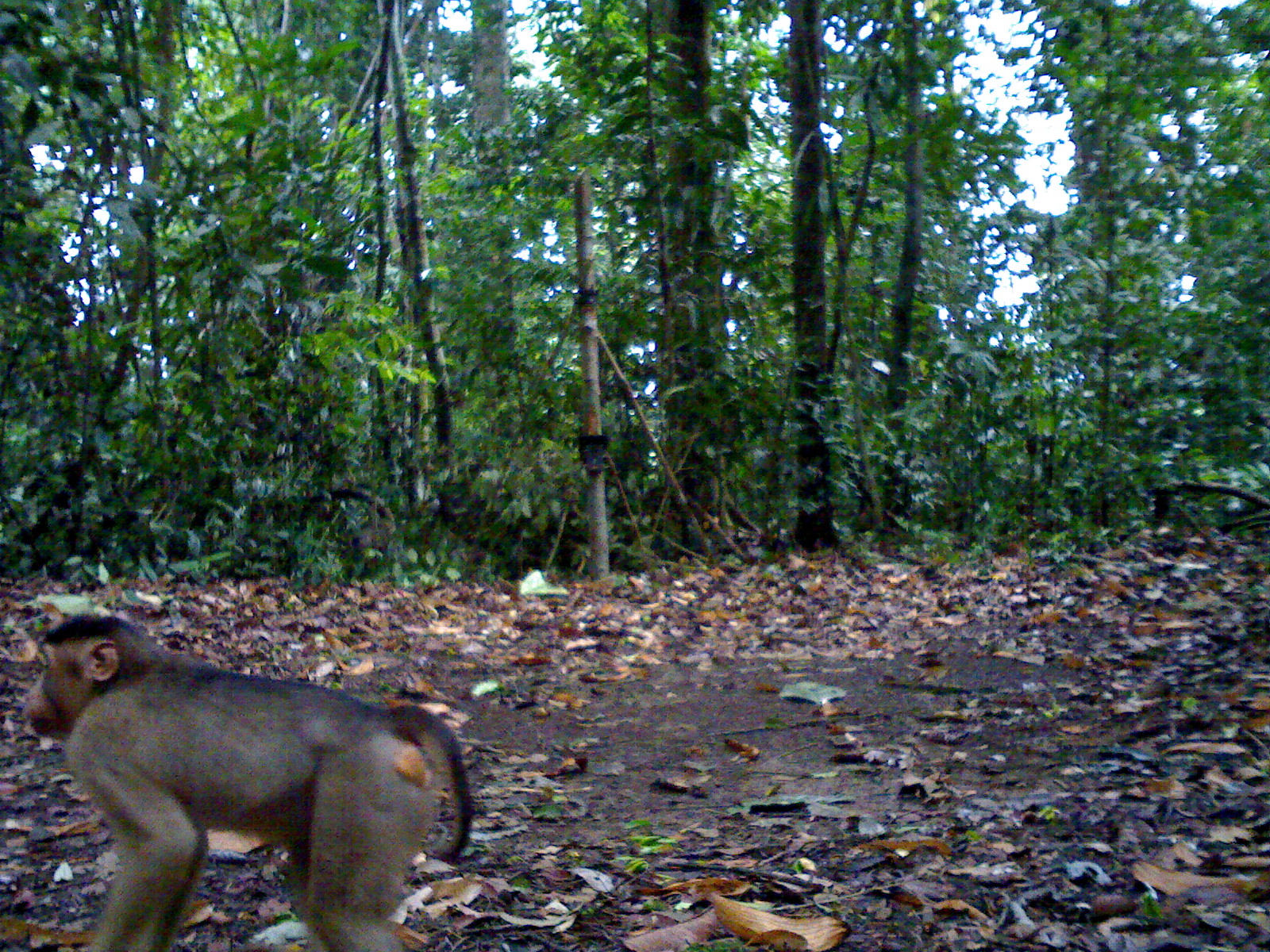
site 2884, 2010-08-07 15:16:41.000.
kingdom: Animalia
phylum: Chordata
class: Mammalia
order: Primates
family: Cercopithecidae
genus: Macaca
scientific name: Macaca nemestrina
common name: southern pig-tailed macaque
Macaca nemestrina (southern pig-tailed macaque), count 1.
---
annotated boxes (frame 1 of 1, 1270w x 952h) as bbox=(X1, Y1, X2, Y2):
macaca nemestrina: bbox=(21, 611, 474, 950)